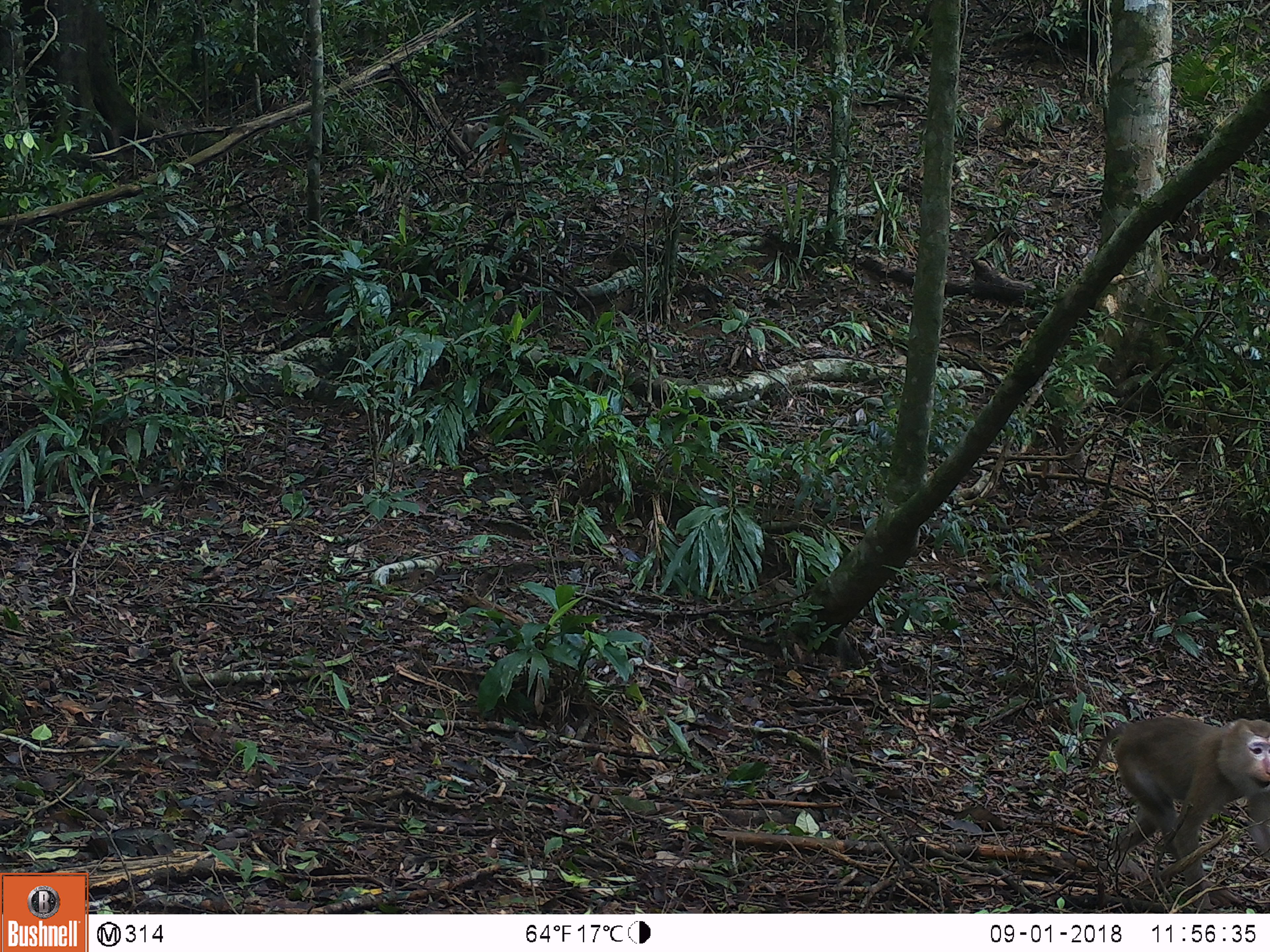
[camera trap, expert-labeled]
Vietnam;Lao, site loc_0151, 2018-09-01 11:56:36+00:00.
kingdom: Animalia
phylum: Chordata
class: Mammalia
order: Primates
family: Cercopithecidae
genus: Macaca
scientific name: Macaca nemestrina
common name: pig-tailed macaque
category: pig tailed macaque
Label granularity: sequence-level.